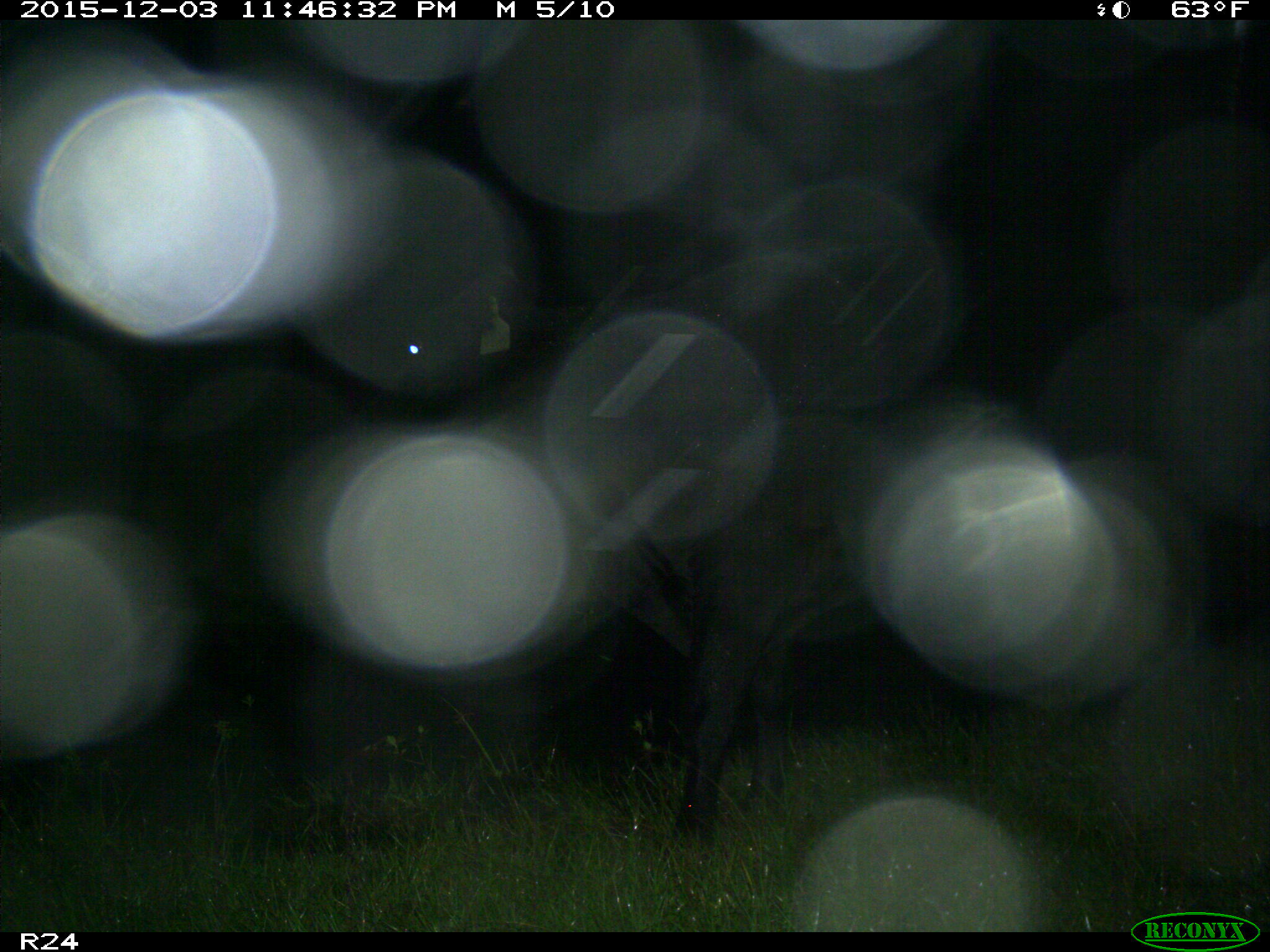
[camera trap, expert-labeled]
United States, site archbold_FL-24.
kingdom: Animalia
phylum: Chordata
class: Mammalia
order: Artiodactyla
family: Bovidae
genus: Bos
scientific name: Bos taurus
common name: domestic cow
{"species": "Bos taurus (domestic cow)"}